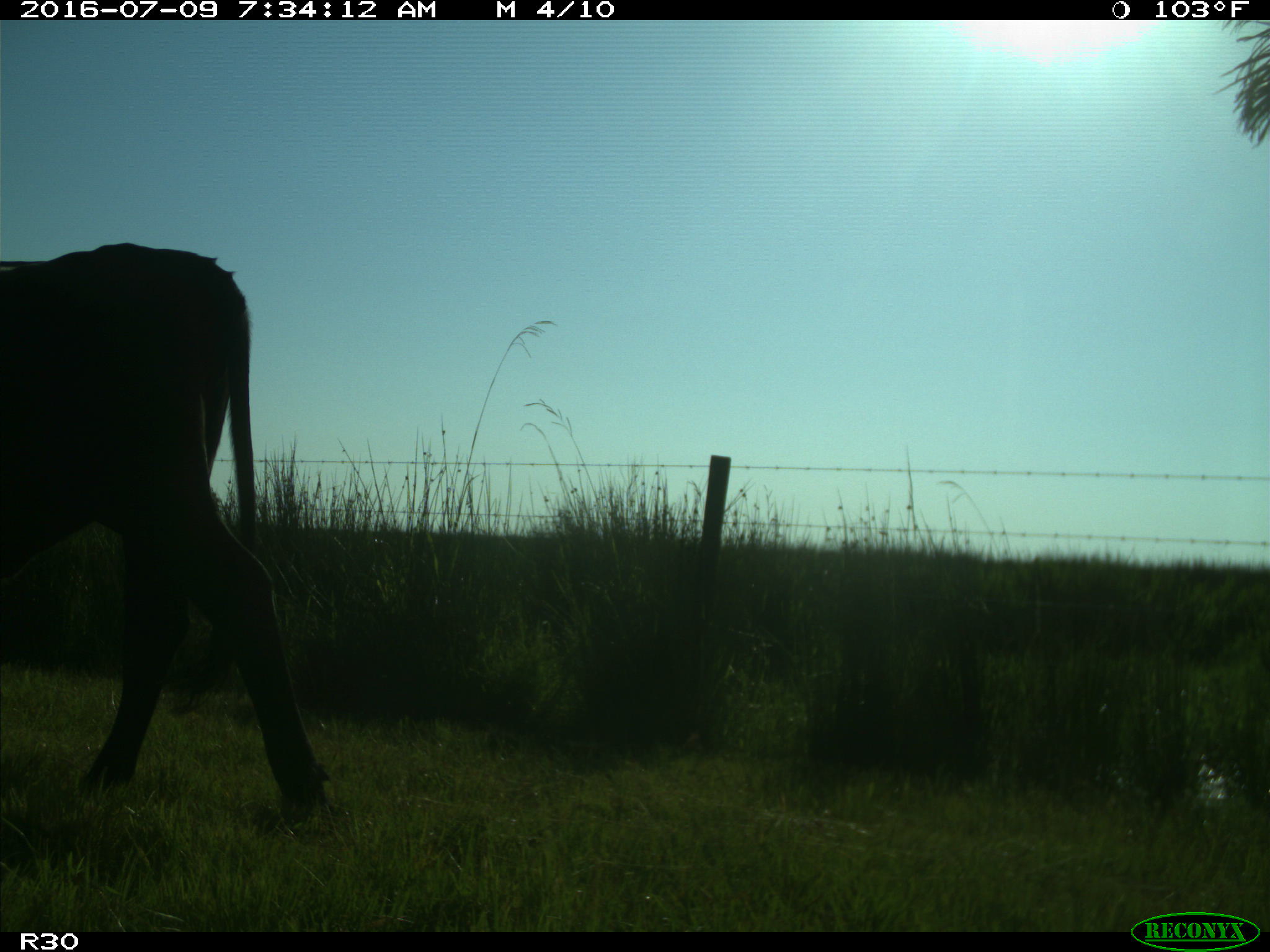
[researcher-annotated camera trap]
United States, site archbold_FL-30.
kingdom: Animalia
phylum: Chordata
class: Mammalia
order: Artiodactyla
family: Bovidae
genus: Bos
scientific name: Bos taurus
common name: domestic cow